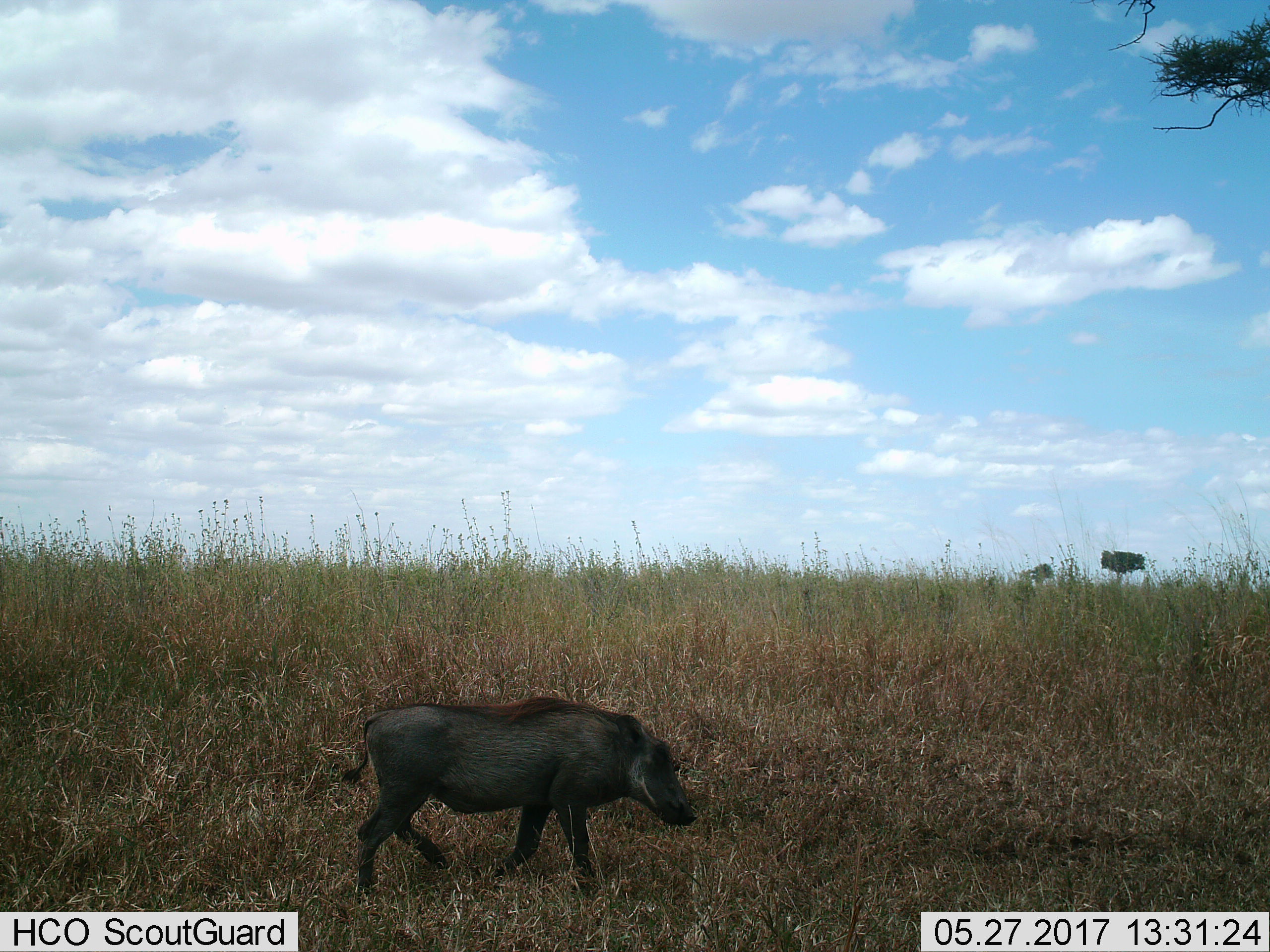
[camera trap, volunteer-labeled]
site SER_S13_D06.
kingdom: Animalia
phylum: Chordata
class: Mammalia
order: Artiodactyla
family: Suidae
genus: Phacochoerus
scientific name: Phacochoerus africanus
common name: warthog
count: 1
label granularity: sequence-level